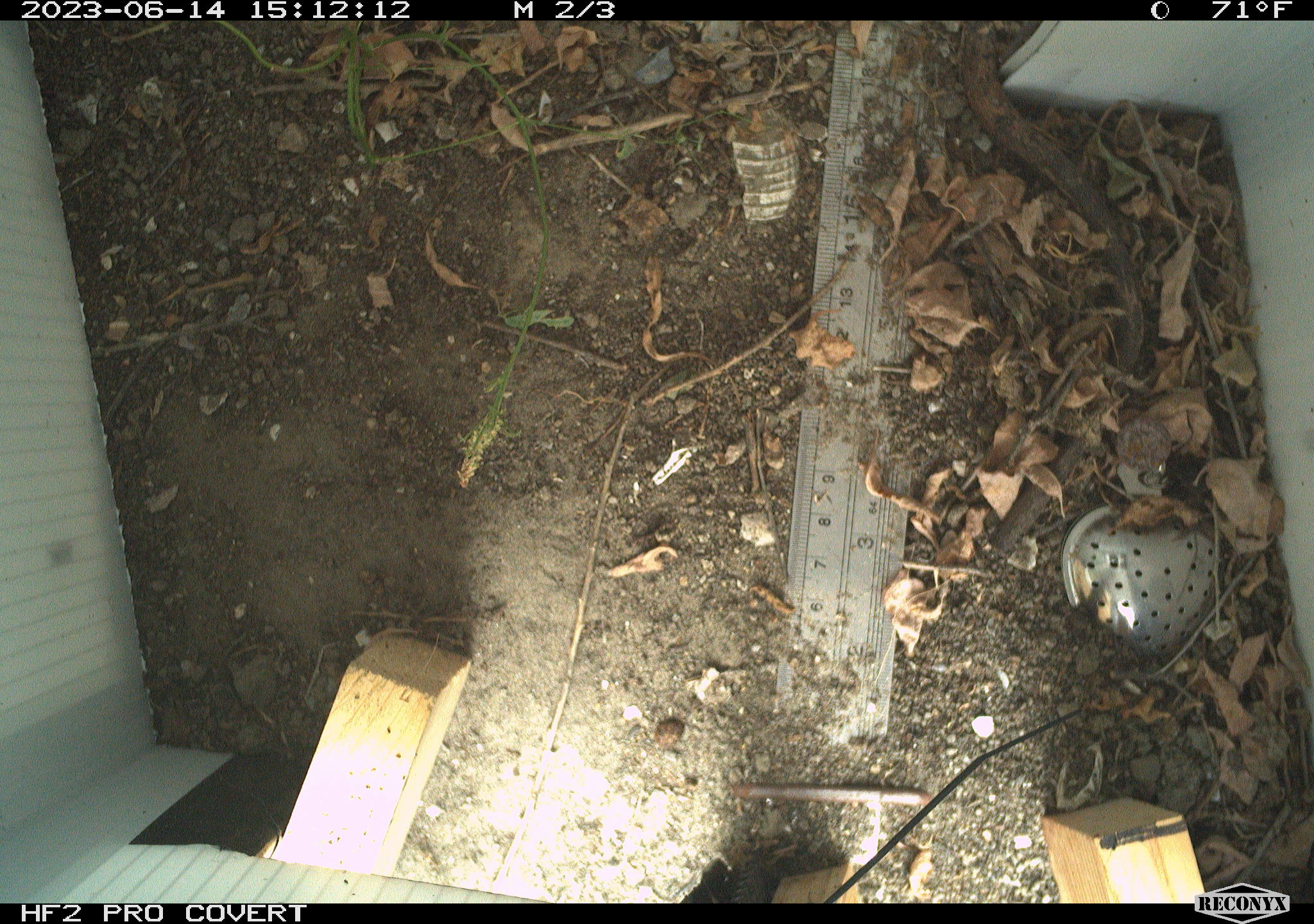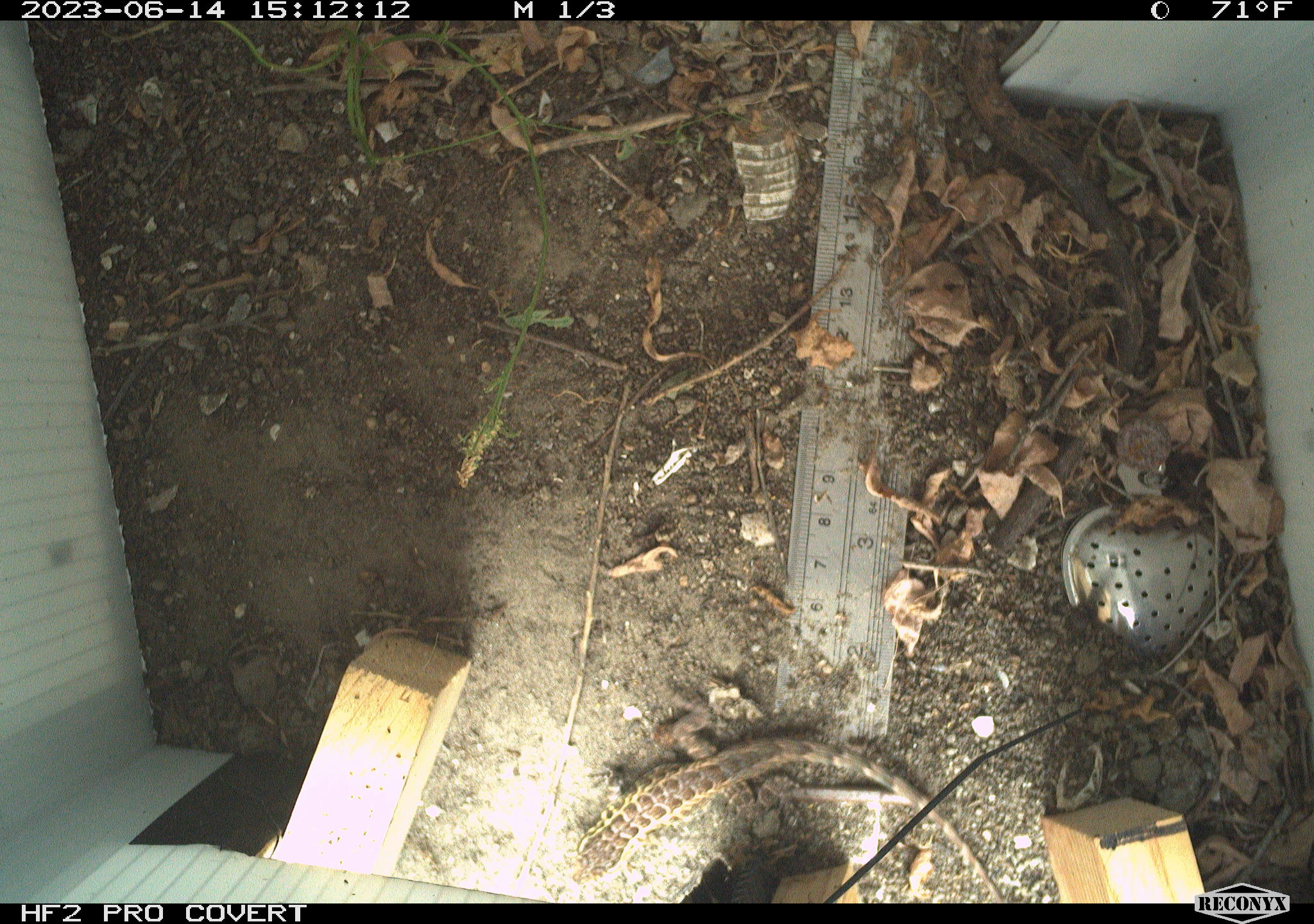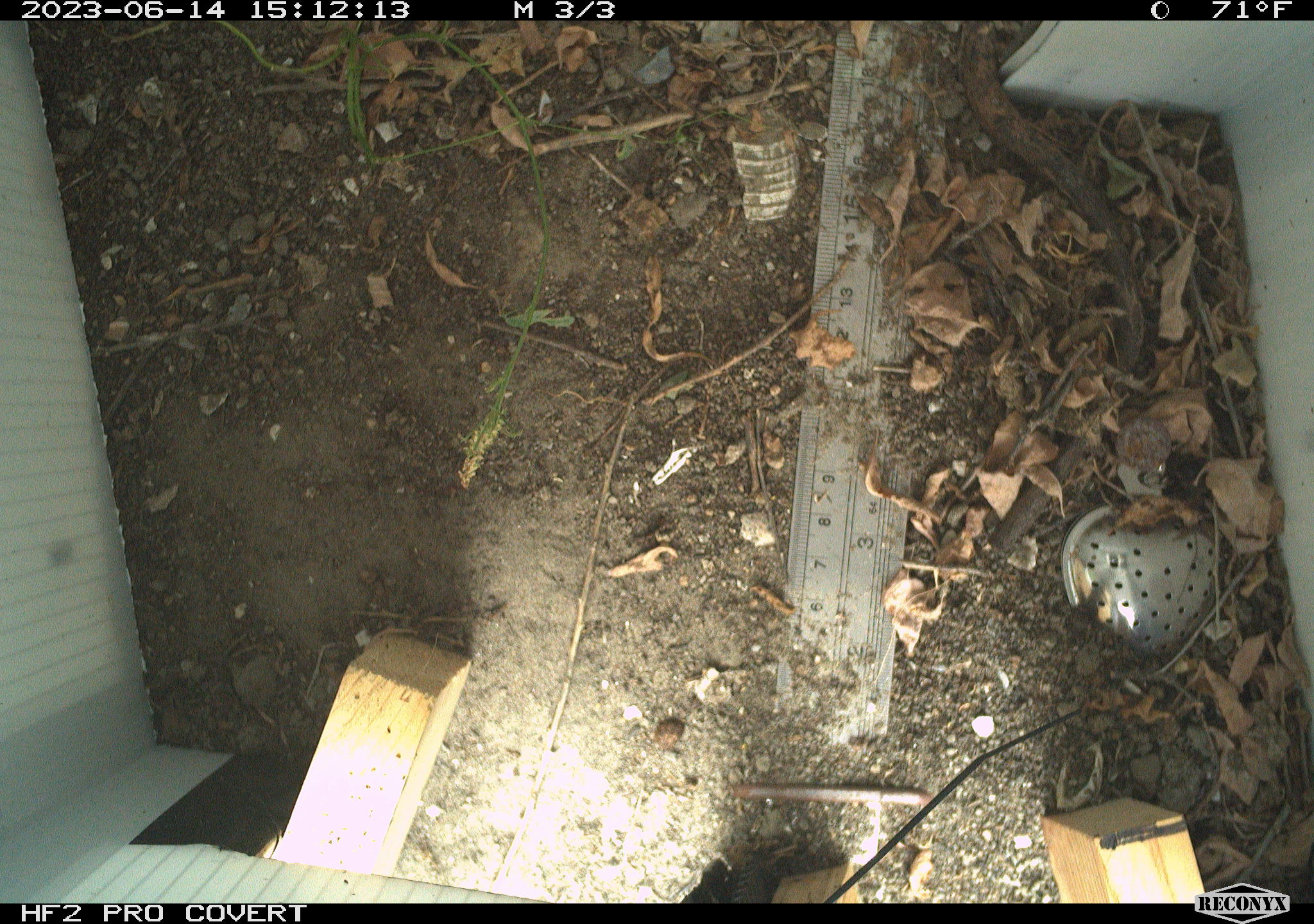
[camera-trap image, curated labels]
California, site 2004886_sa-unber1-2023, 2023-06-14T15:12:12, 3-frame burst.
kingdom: Animalia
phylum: Chordata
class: Reptilia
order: Squamata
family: Phrynosomatidae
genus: Sceloporus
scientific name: Sceloporus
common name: spiny lizards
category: sceloporus species